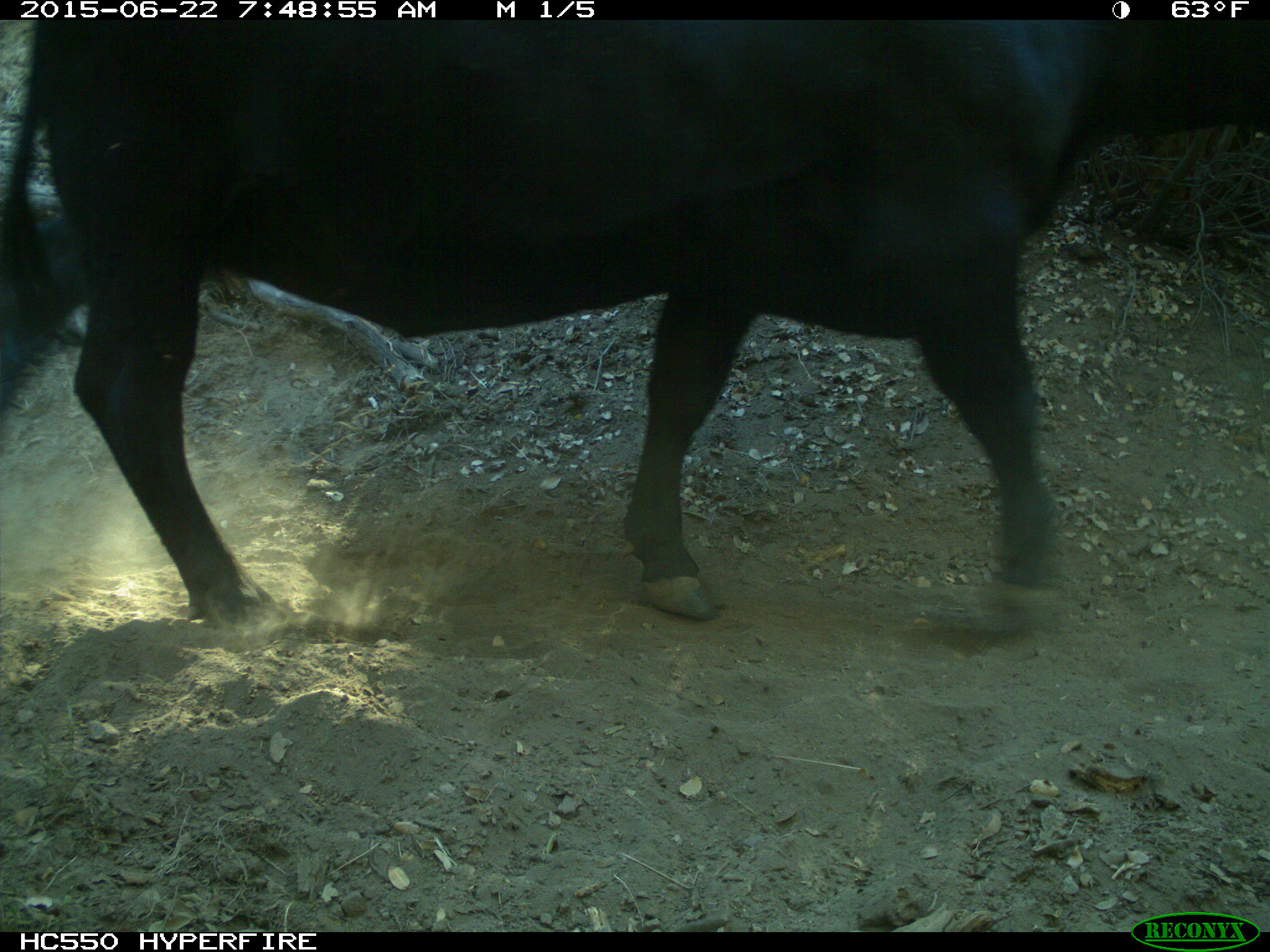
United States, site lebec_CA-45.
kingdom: Animalia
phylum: Chordata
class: Mammalia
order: Artiodactyla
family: Bovidae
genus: Bos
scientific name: Bos taurus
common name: domestic cow